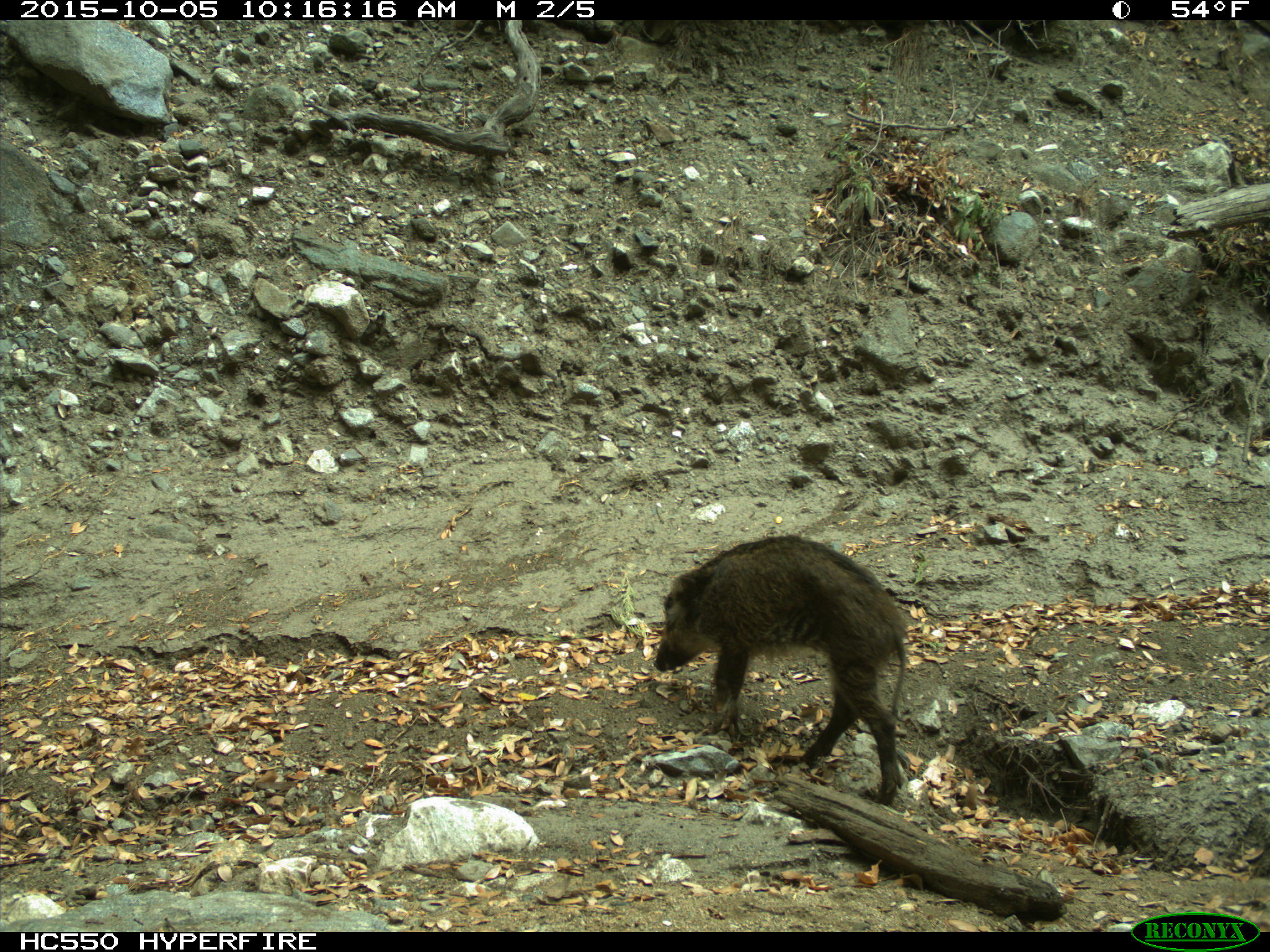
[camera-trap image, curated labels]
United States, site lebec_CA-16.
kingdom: Animalia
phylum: Chordata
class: Mammalia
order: Artiodactyla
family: Suidae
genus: Sus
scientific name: Sus scrofa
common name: wild boar